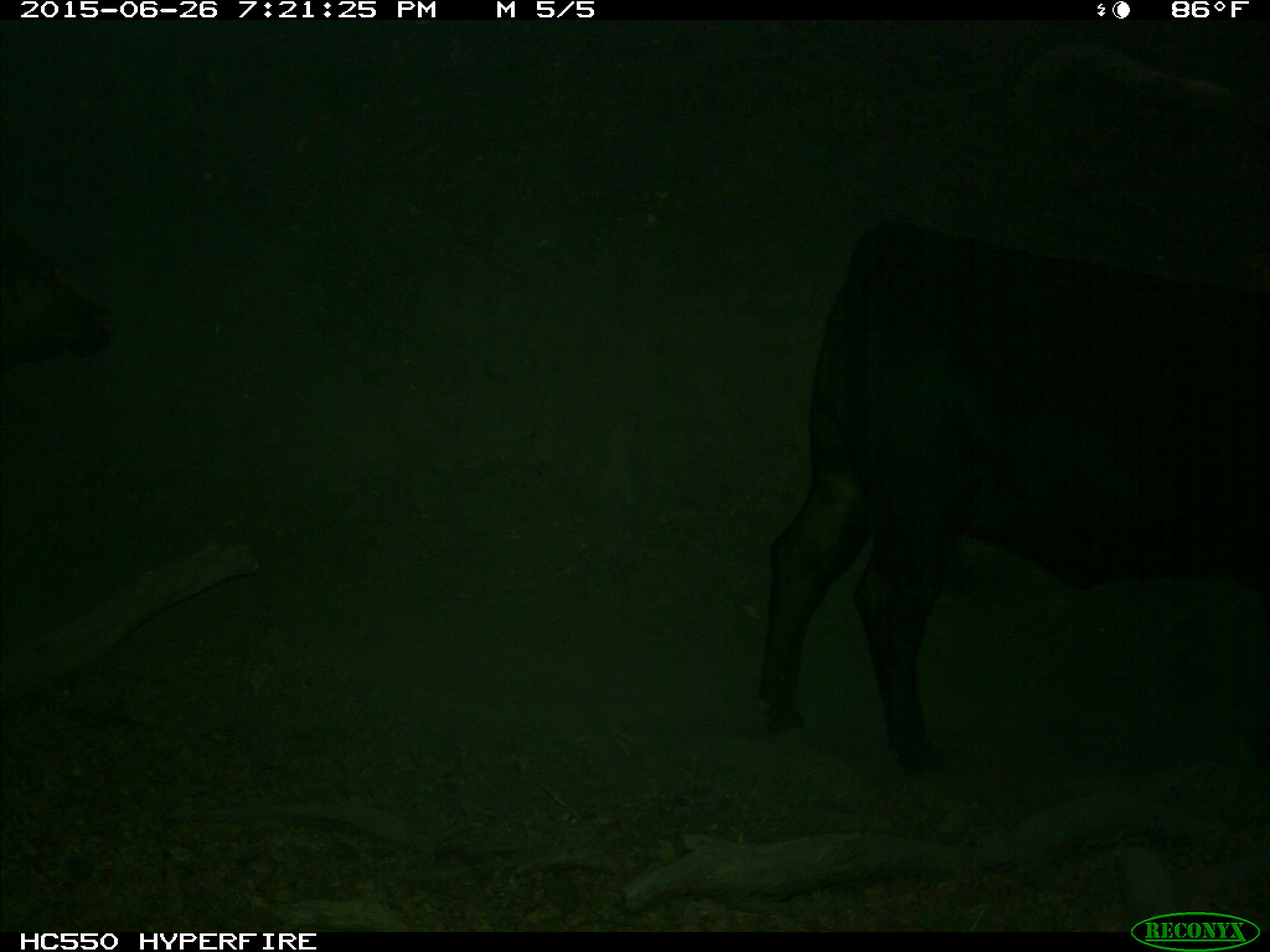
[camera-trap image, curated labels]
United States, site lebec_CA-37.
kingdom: Animalia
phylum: Chordata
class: Mammalia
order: Artiodactyla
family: Bovidae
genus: Bos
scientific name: Bos taurus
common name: domestic cow